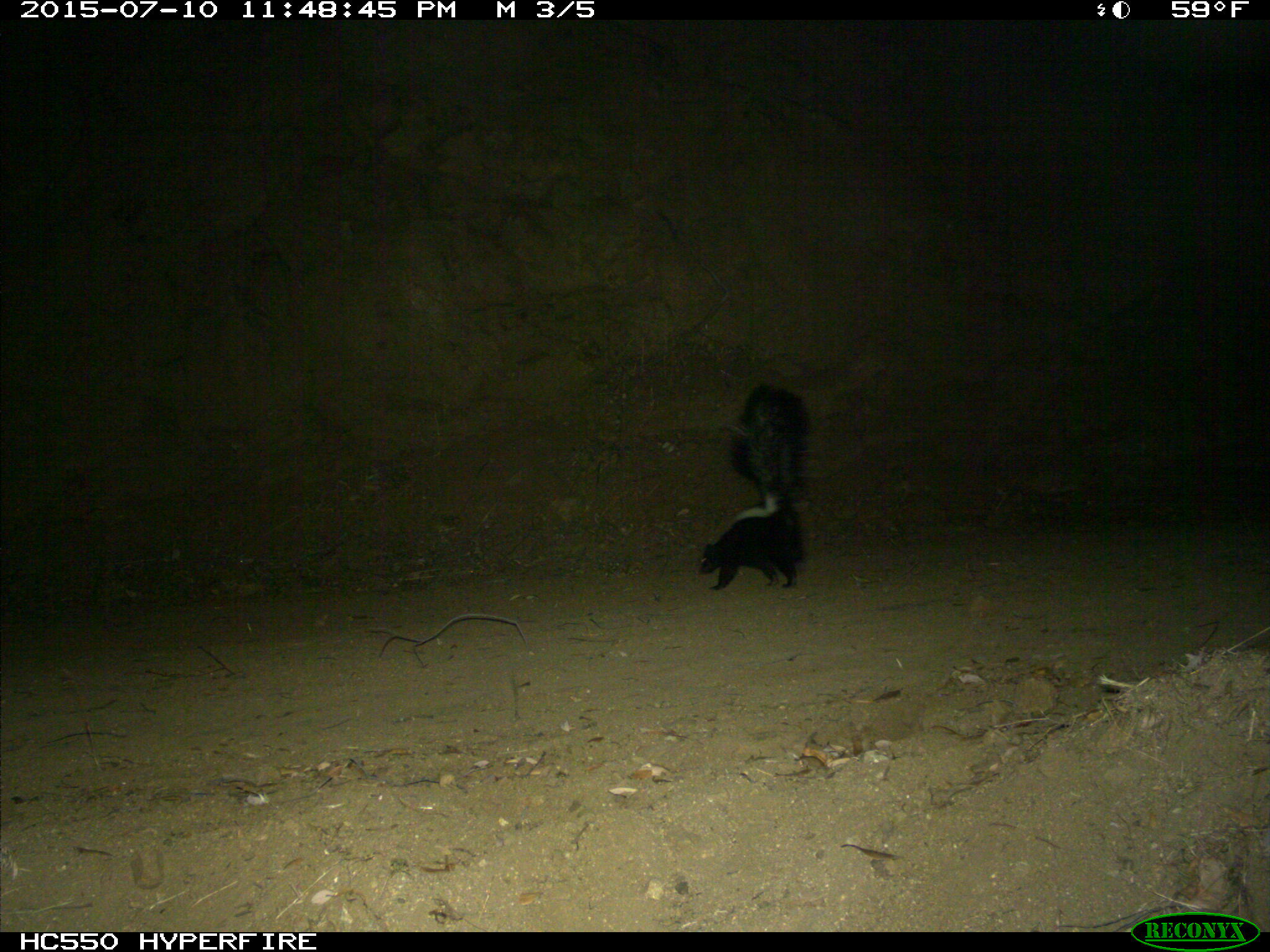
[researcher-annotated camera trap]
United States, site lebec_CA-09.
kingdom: Animalia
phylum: Chordata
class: Mammalia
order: Carnivora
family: Mephitidae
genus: Mephitis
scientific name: Mephitis mephitis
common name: striped skunk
Mephitis mephitis (striped skunk).